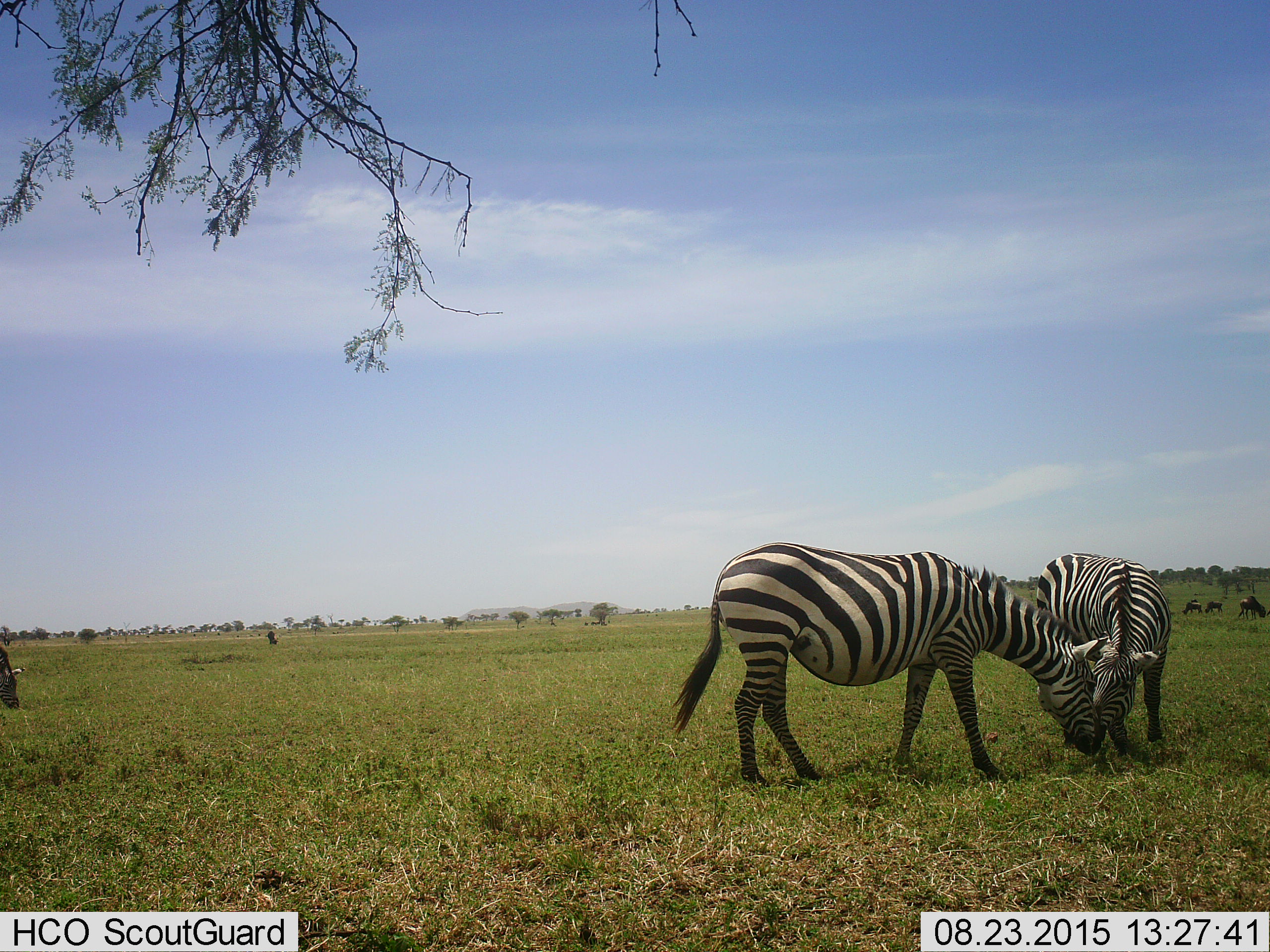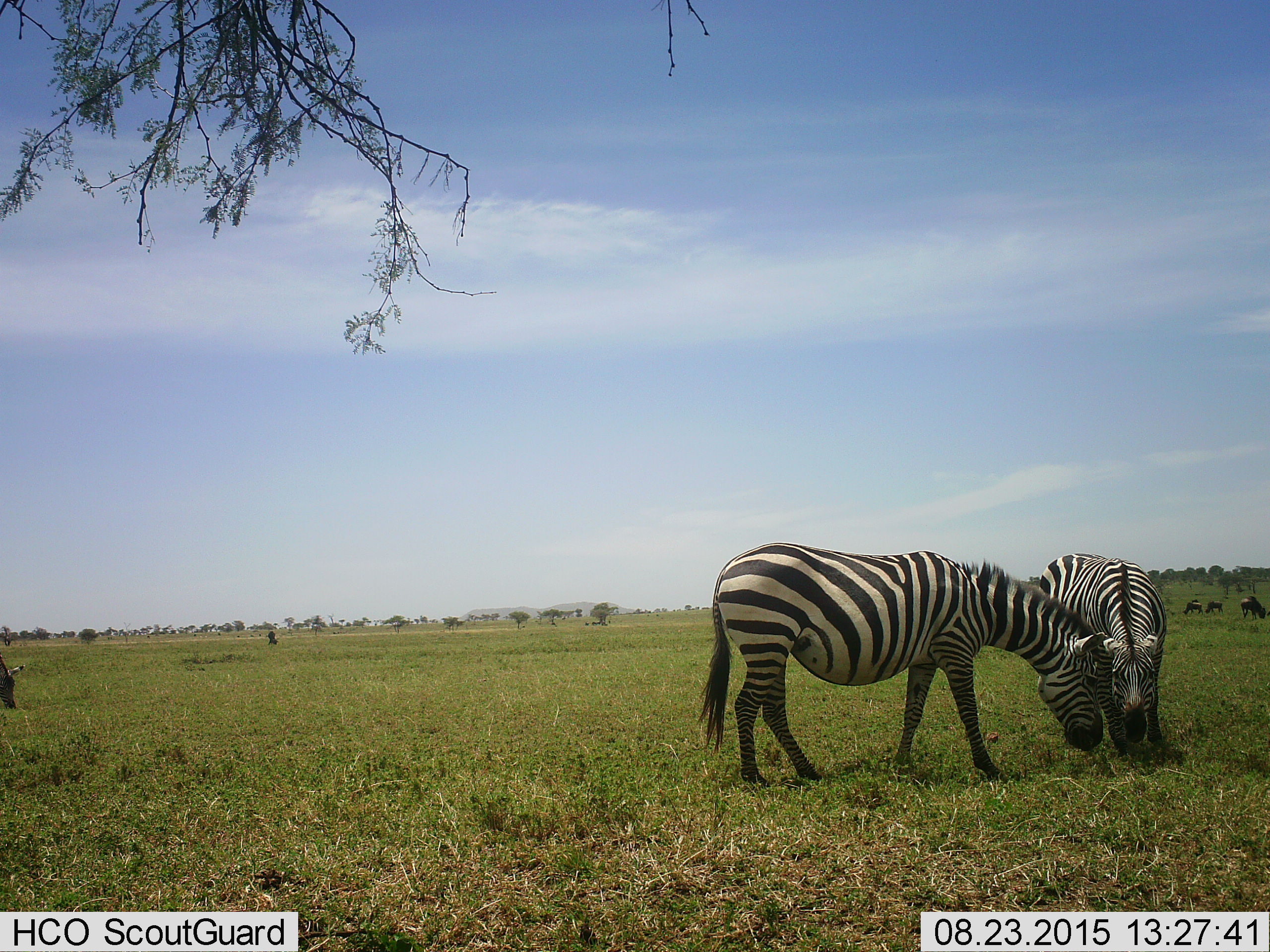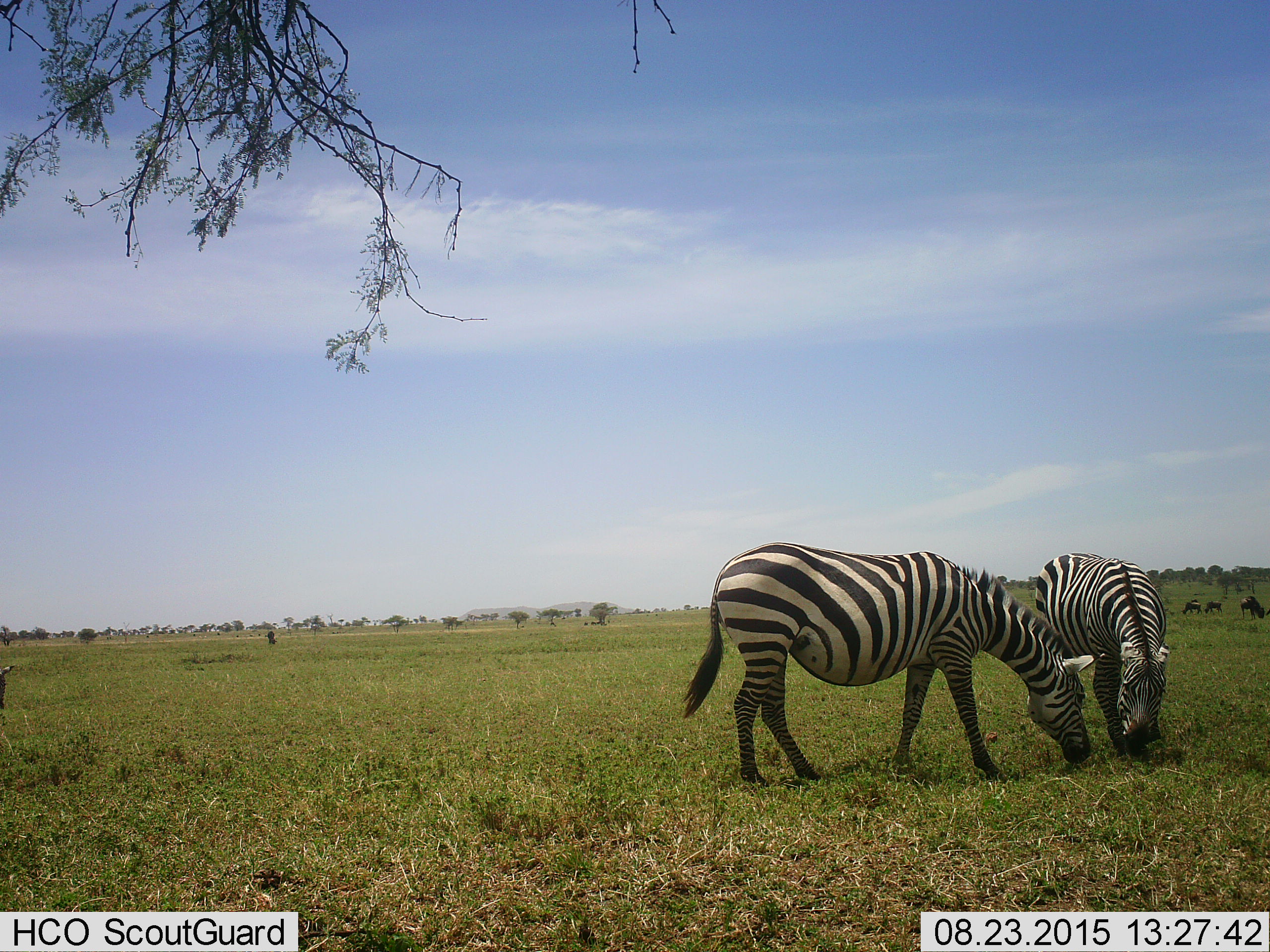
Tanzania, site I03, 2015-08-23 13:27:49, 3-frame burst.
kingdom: Animalia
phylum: Chordata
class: Mammalia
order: Perissodactyla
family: Equidae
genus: Equus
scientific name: Equus quagga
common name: plains zebra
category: zebra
Zebra (plains zebra) (Equus quagga), count 3. Behavior (volunteer vote fractions): standing 40%, resting 0%, moving 0%, interacting 70%. Young present (vote fraction): 0%. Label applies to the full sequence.